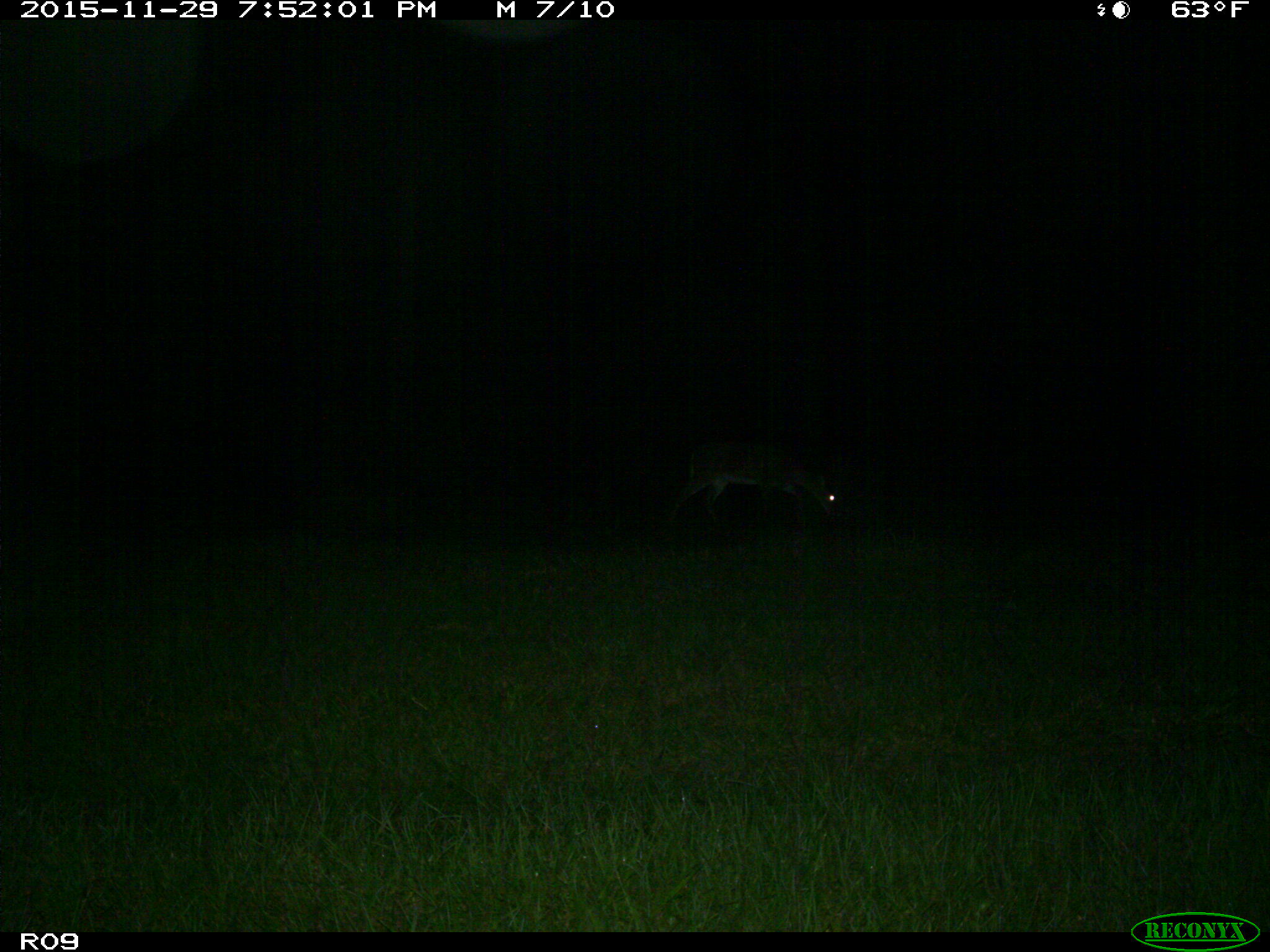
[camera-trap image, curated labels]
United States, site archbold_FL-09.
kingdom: Animalia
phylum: Chordata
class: Mammalia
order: Artiodactyla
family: Cervidae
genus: Odocoileus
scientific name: Odocoileus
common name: deer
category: unidentified deer